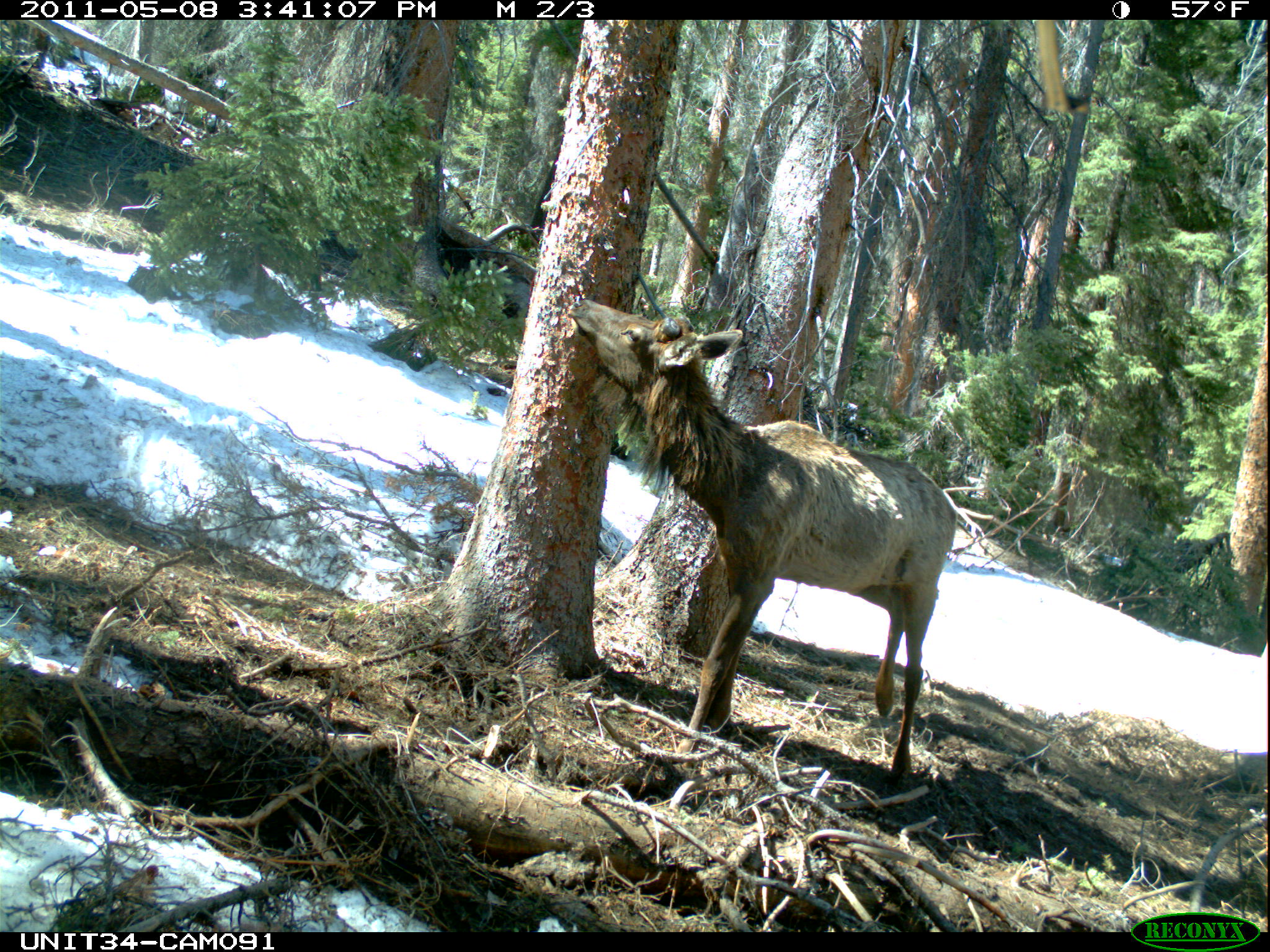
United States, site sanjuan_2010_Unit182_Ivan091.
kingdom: Animalia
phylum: Chordata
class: Mammalia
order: Artiodactyla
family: Cervidae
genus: Cervus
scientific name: Cervus elaphus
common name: red deer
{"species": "Cervus elaphus (red deer)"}